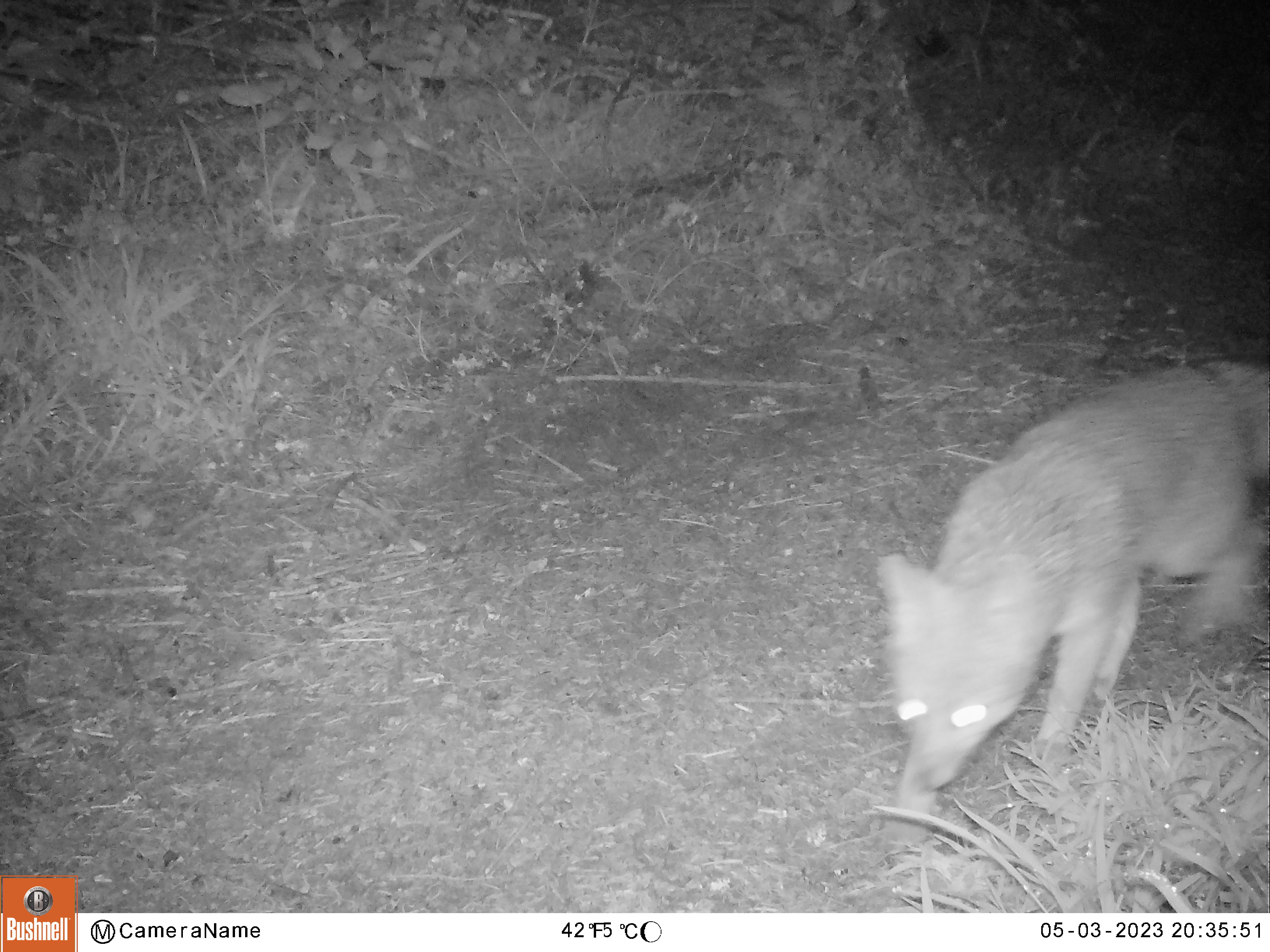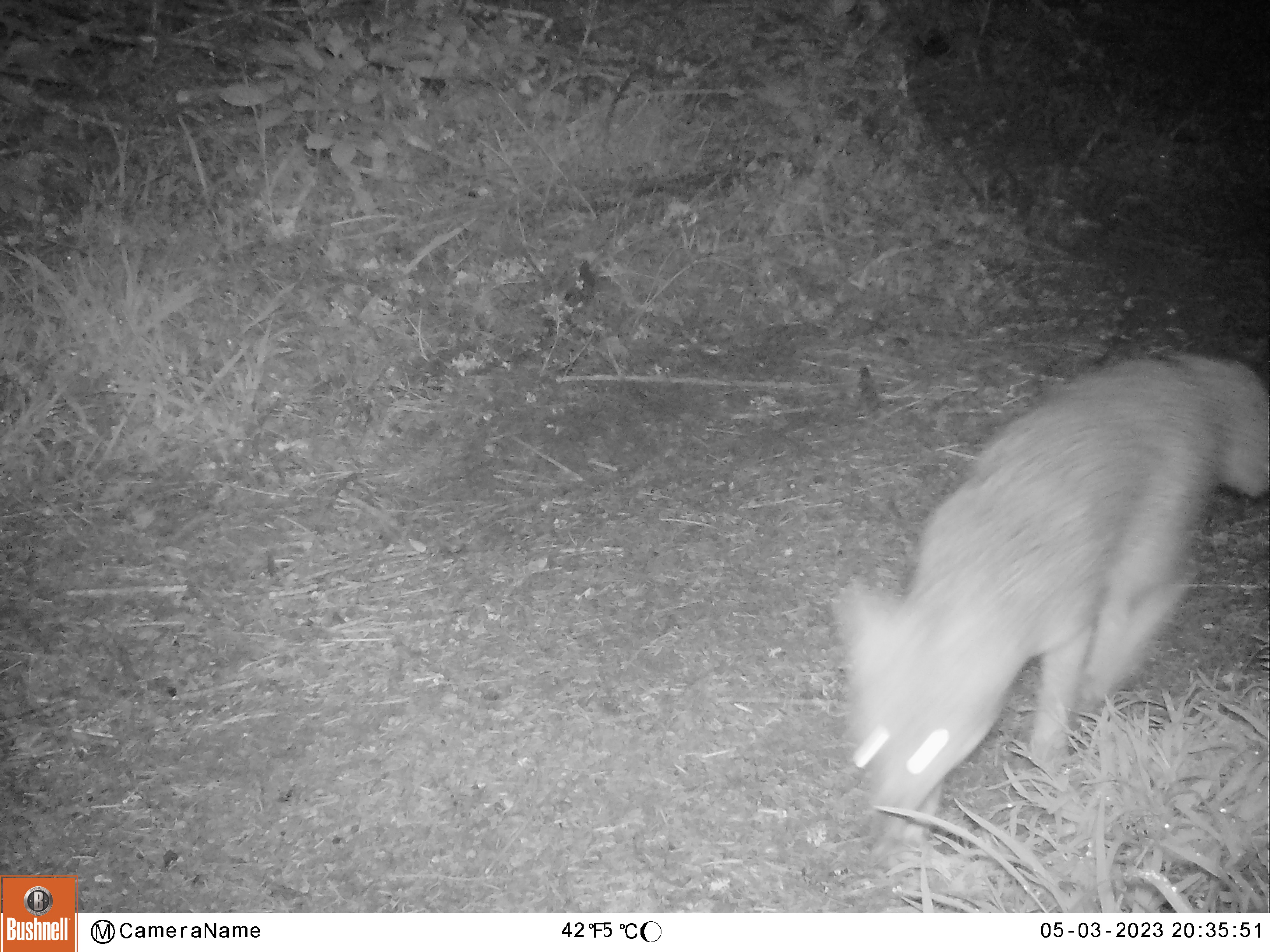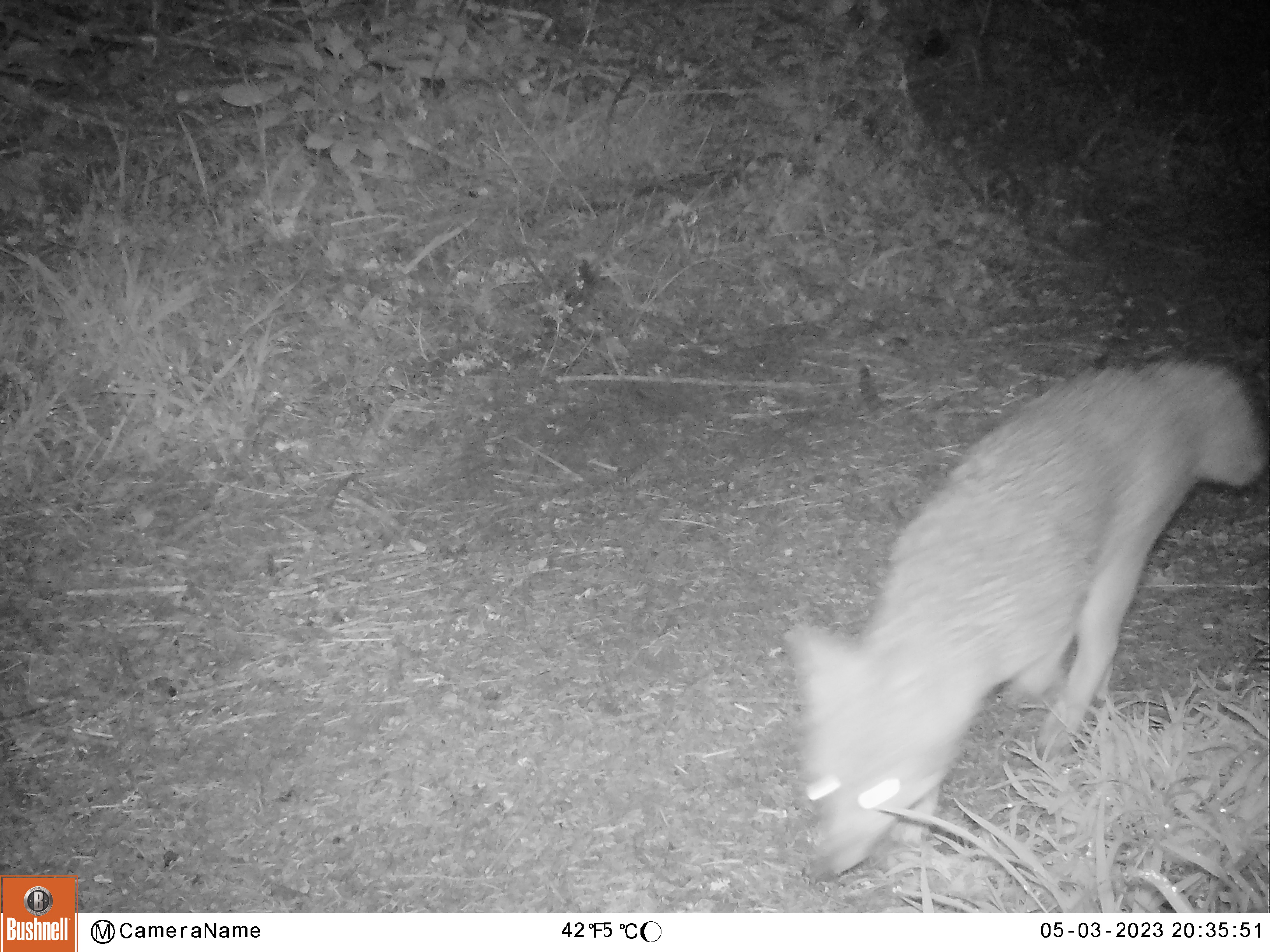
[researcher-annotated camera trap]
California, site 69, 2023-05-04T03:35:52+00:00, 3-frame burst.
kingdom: Animalia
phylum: Chordata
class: Mammalia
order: Carnivora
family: Canidae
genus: Urocyon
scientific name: Urocyon cinereoargenteus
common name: gray fox